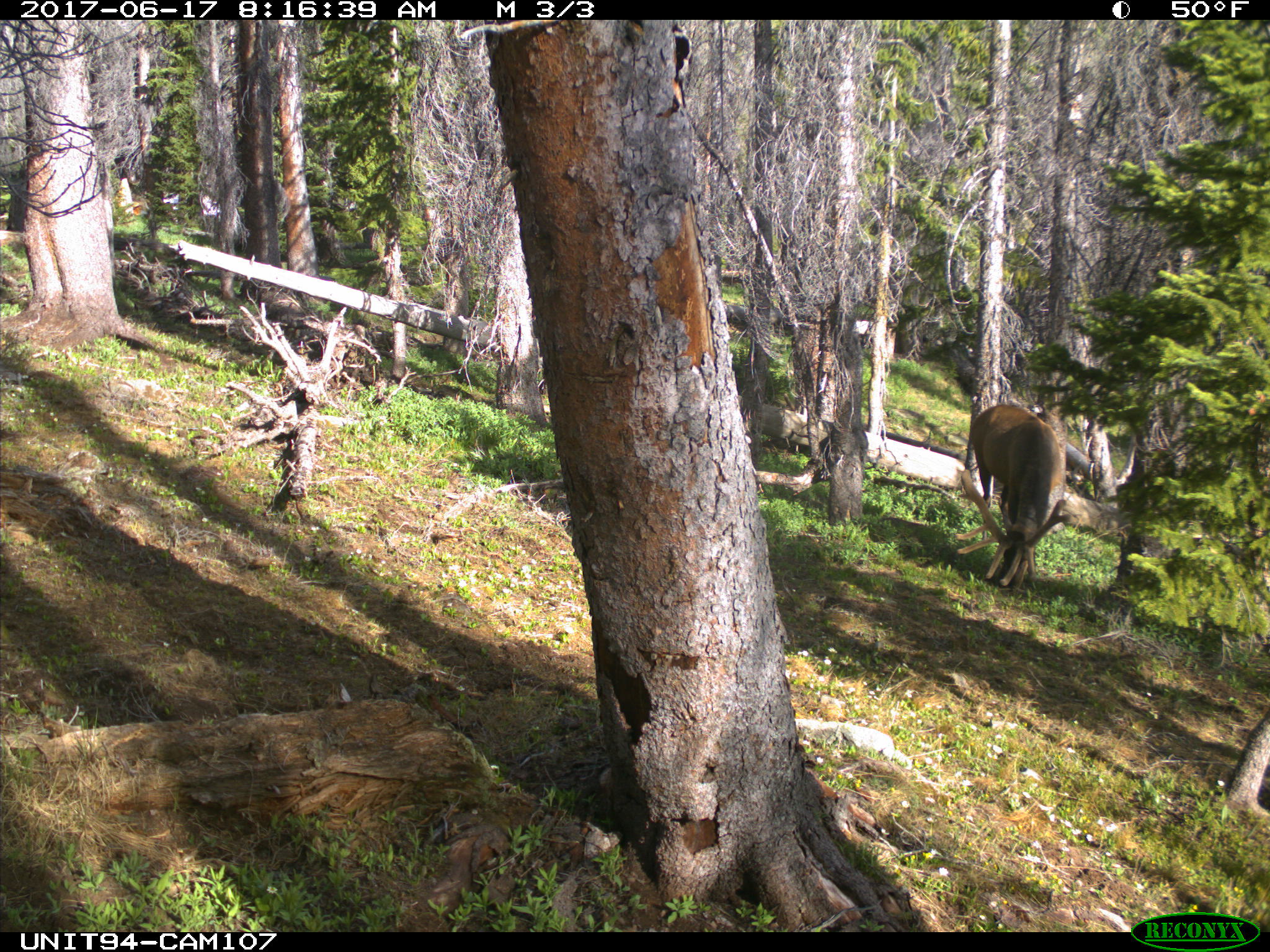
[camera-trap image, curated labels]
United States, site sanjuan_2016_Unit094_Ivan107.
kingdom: Animalia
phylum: Chordata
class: Mammalia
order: Artiodactyla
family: Cervidae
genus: Cervus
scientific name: Cervus elaphus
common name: red deer